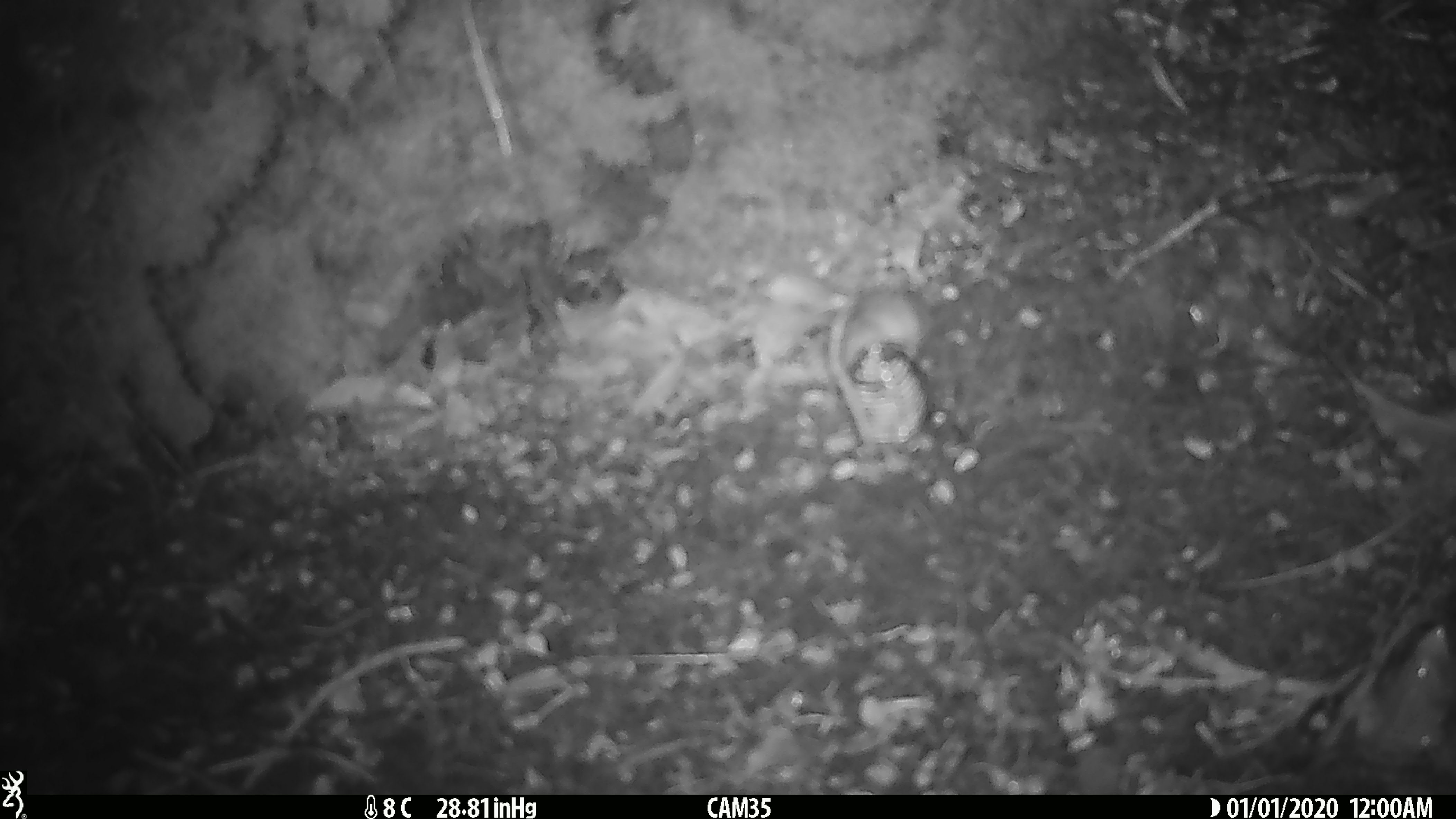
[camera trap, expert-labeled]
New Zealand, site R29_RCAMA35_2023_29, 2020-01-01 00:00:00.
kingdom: Animalia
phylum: Chordata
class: Mammalia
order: Rodentia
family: Muridae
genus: Mus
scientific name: Mus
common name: mouse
Mouse (Mus).